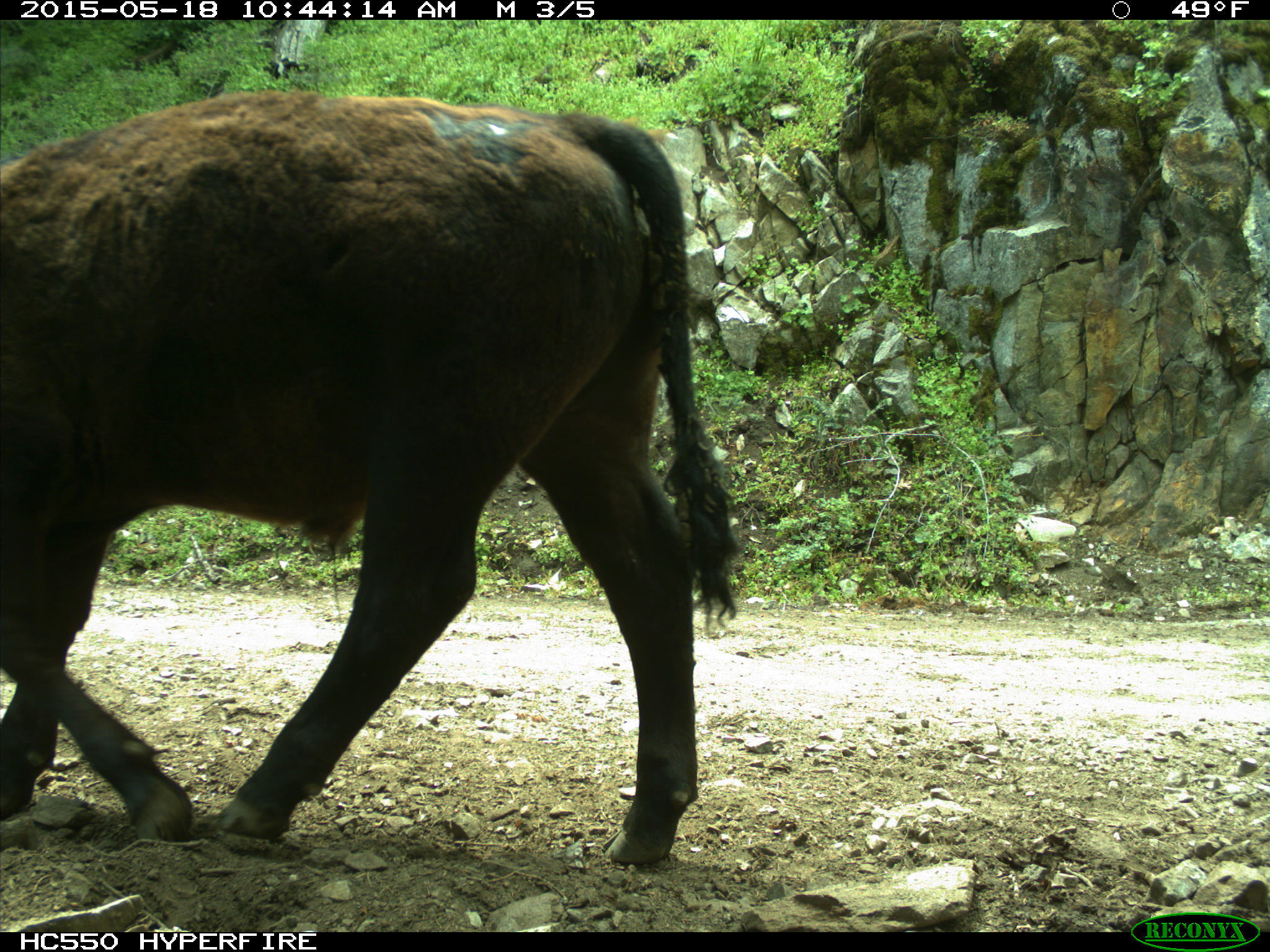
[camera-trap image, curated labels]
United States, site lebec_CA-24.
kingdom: Animalia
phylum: Chordata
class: Mammalia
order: Artiodactyla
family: Bovidae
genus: Bos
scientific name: Bos taurus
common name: domestic cow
Bos taurus (domestic cow).